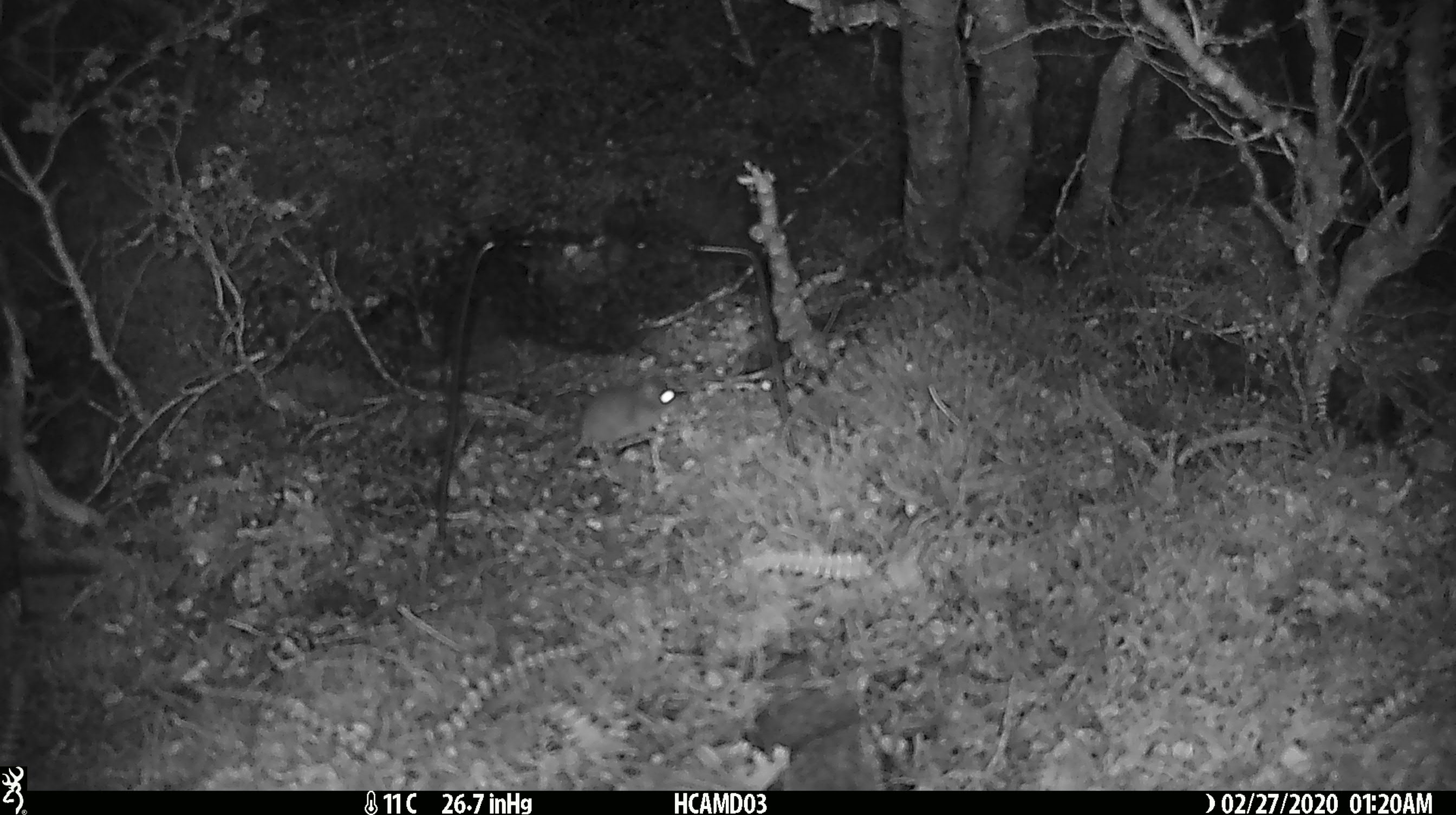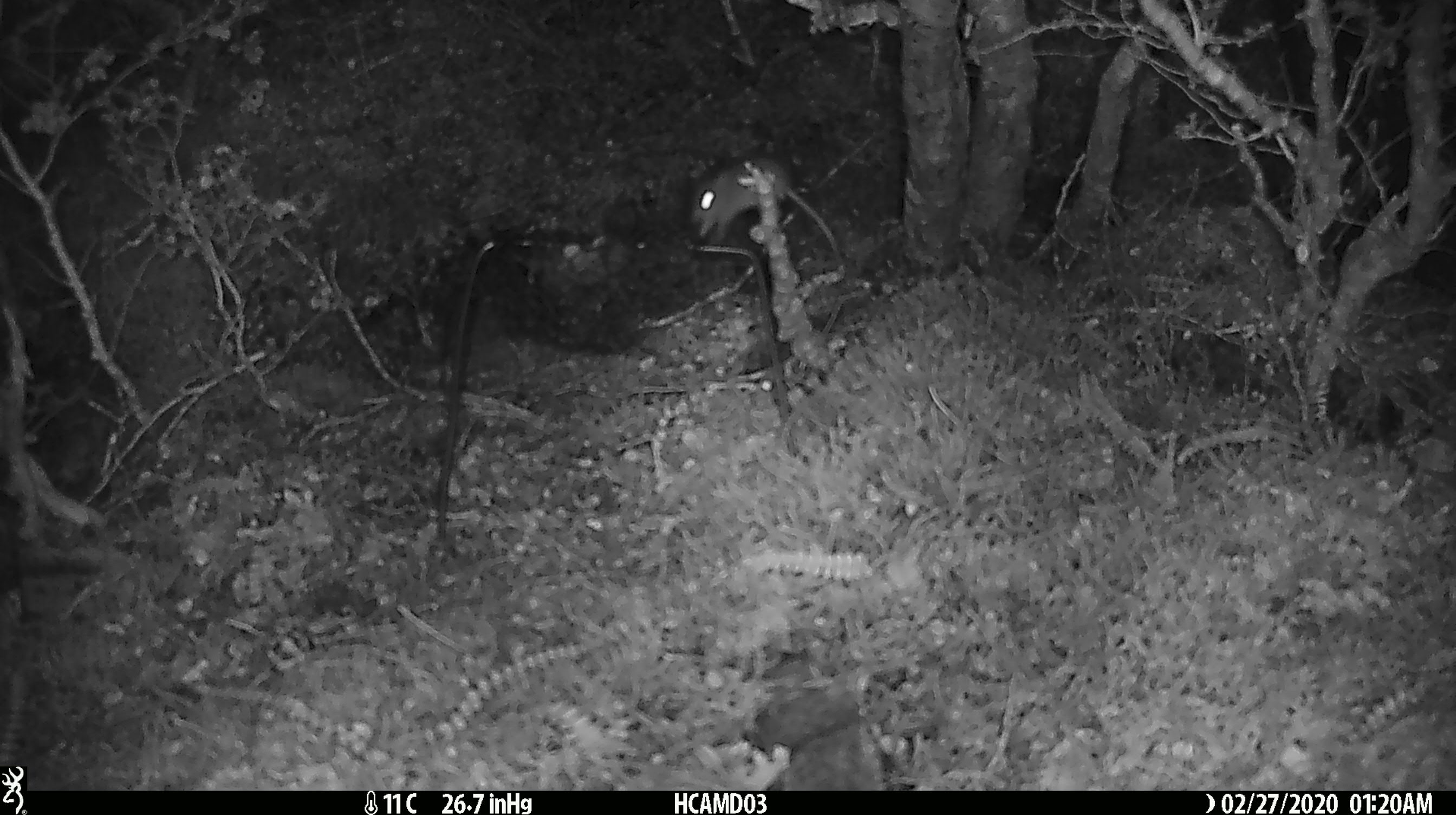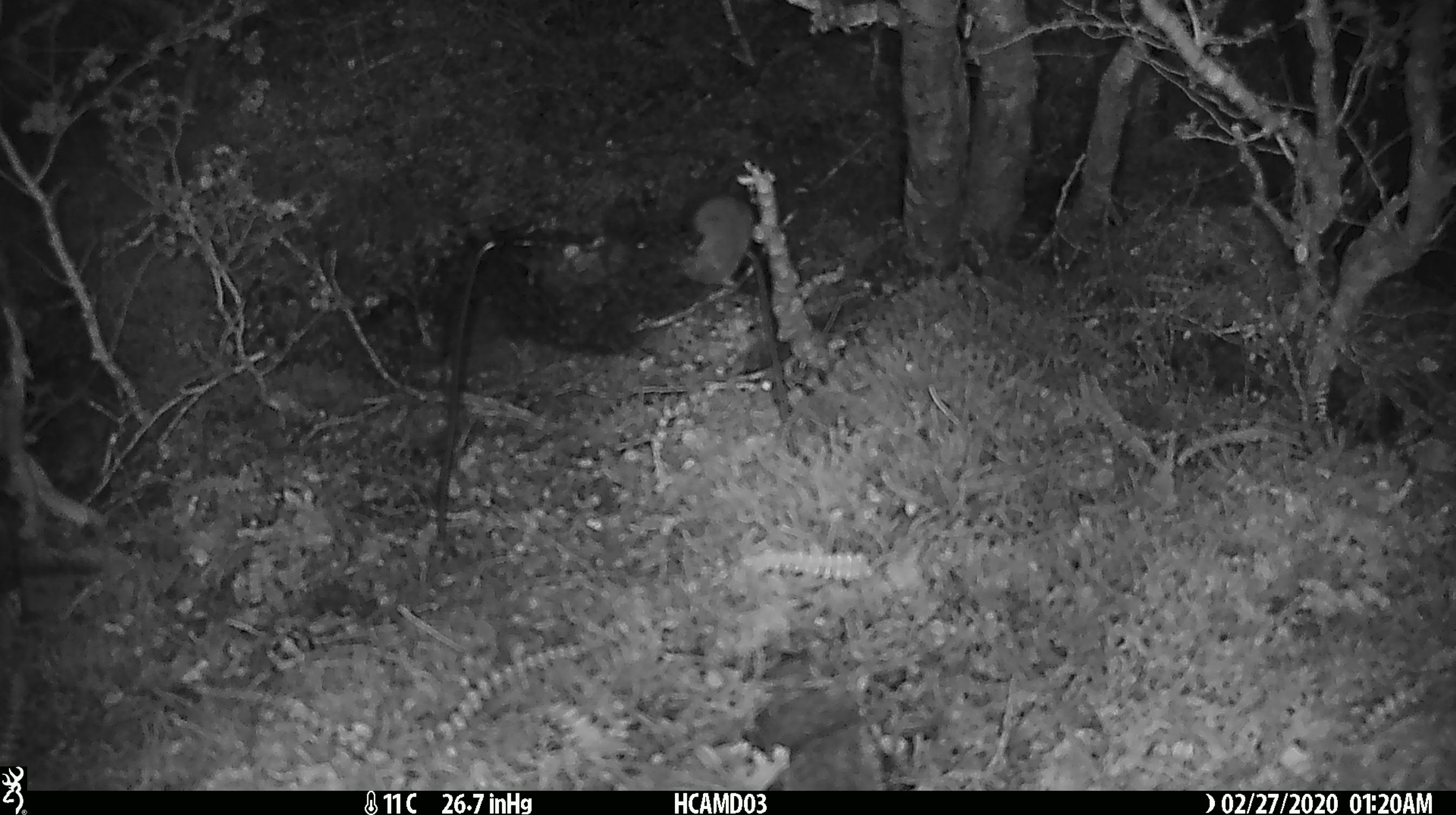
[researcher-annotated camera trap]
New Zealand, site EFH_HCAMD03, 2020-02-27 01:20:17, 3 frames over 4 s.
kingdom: Animalia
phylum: Chordata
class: Mammalia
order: Rodentia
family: Muridae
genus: Mus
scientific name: Mus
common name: mouse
Mouse (Mus).